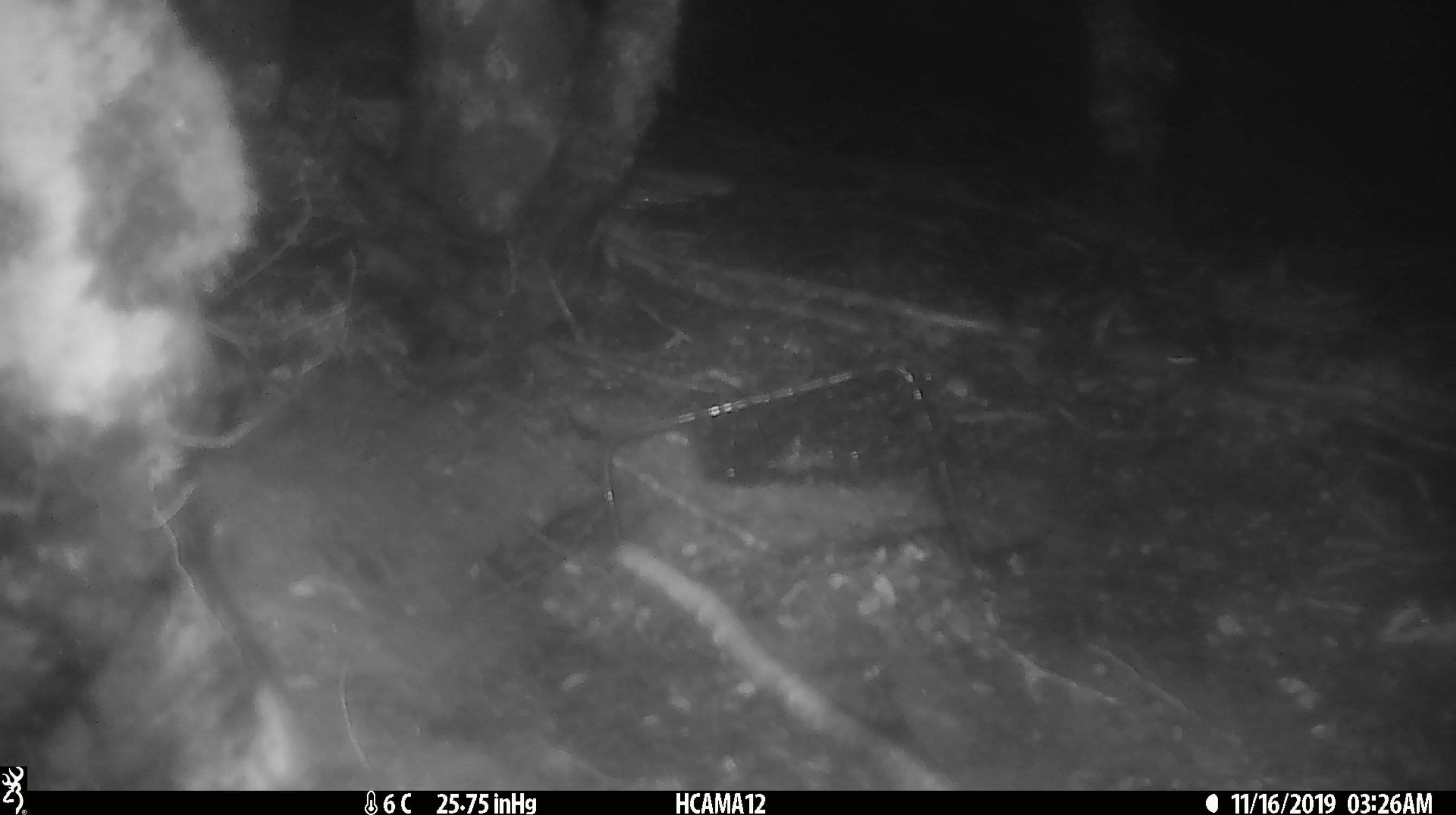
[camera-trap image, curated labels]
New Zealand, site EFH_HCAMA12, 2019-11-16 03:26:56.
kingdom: Animalia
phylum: Chordata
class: Mammalia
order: Rodentia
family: Muridae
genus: Mus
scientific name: Mus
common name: mouse